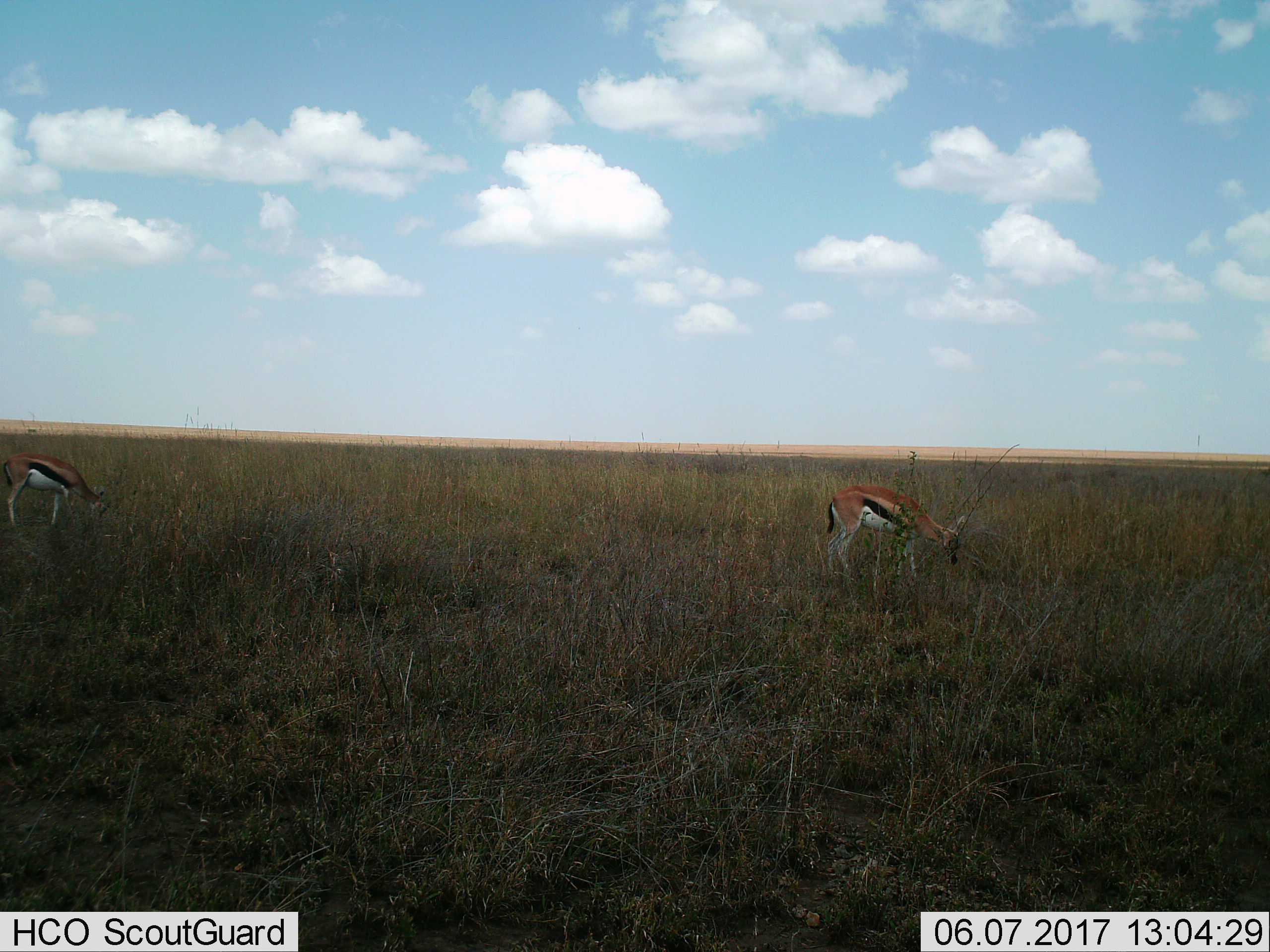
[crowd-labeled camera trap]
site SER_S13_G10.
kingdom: Animalia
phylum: Chordata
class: Mammalia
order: Artiodactyla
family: Bovidae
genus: Eudorcas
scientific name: Eudorcas thomsonii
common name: thomson's gazelle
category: gazellethomsons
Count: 2.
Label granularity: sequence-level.